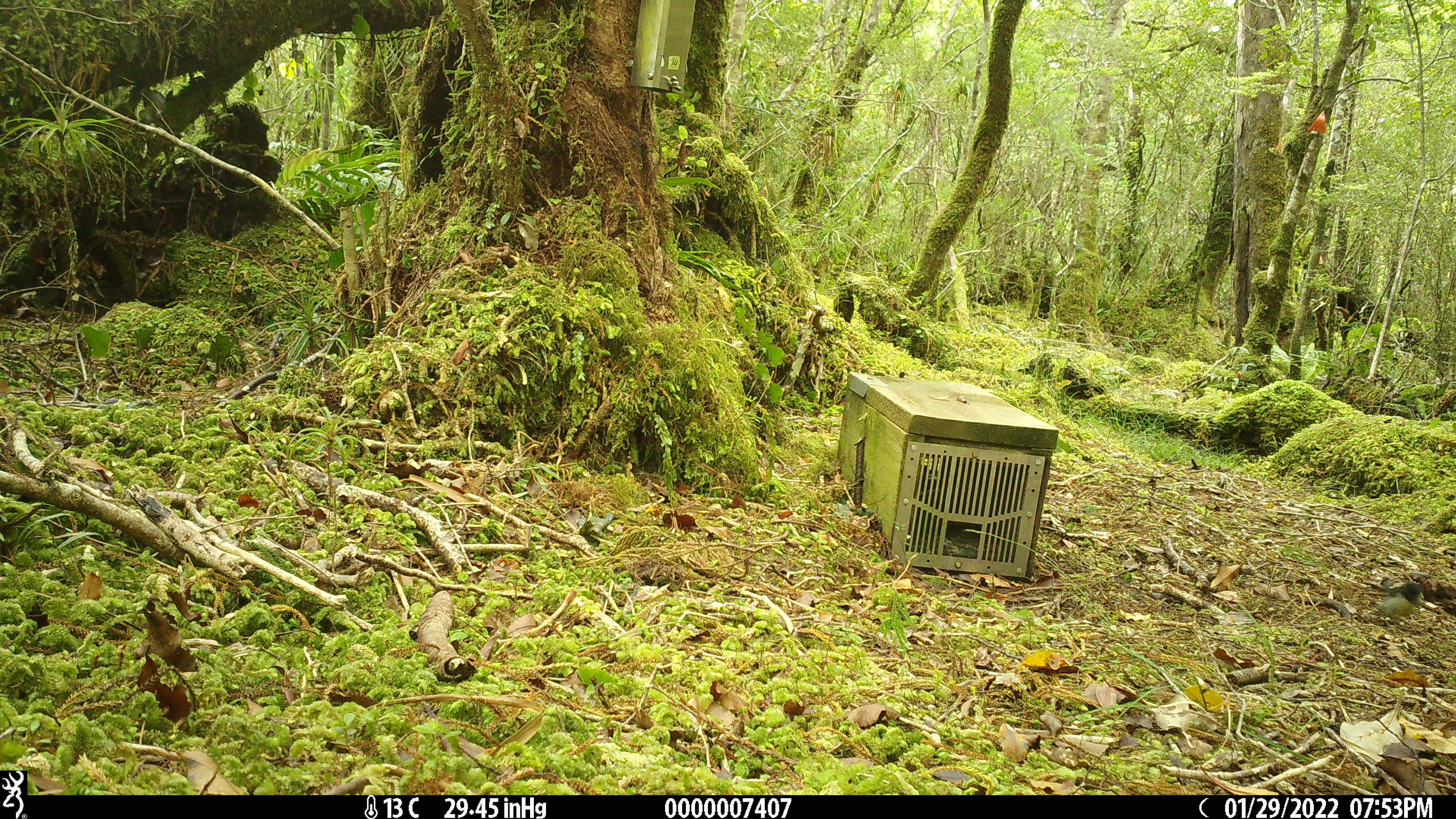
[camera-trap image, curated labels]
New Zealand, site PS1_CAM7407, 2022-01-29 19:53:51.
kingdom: Animalia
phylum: Chordata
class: Aves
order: Passeriformes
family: Petroicidae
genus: Petroica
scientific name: Petroica macrocephala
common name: tomtit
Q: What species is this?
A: Tomtit (Petroica macrocephala).